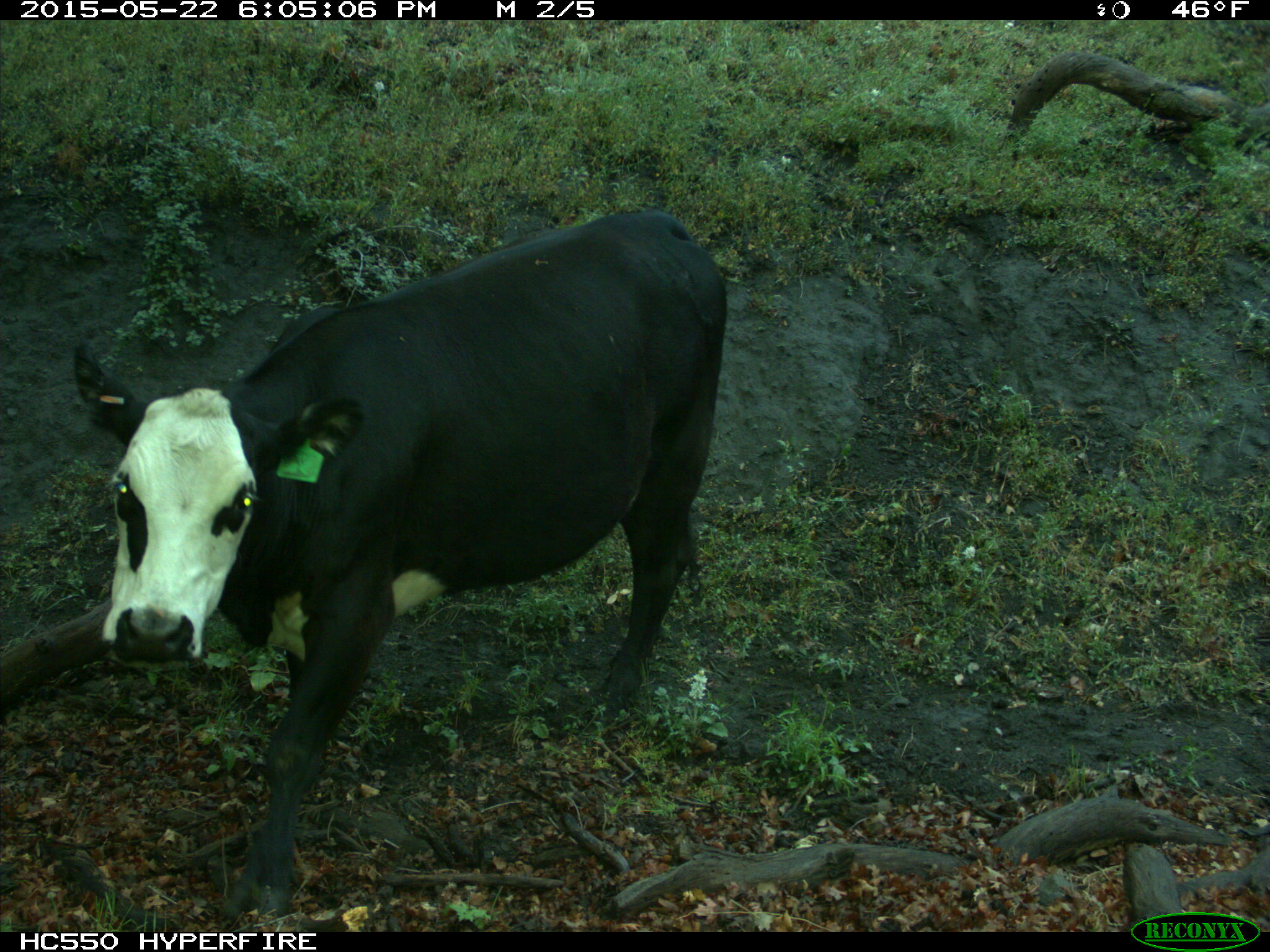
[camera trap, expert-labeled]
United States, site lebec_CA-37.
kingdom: Animalia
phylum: Chordata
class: Mammalia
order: Artiodactyla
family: Bovidae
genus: Bos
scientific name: Bos taurus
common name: domestic cow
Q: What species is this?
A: Bos taurus (domestic cow).